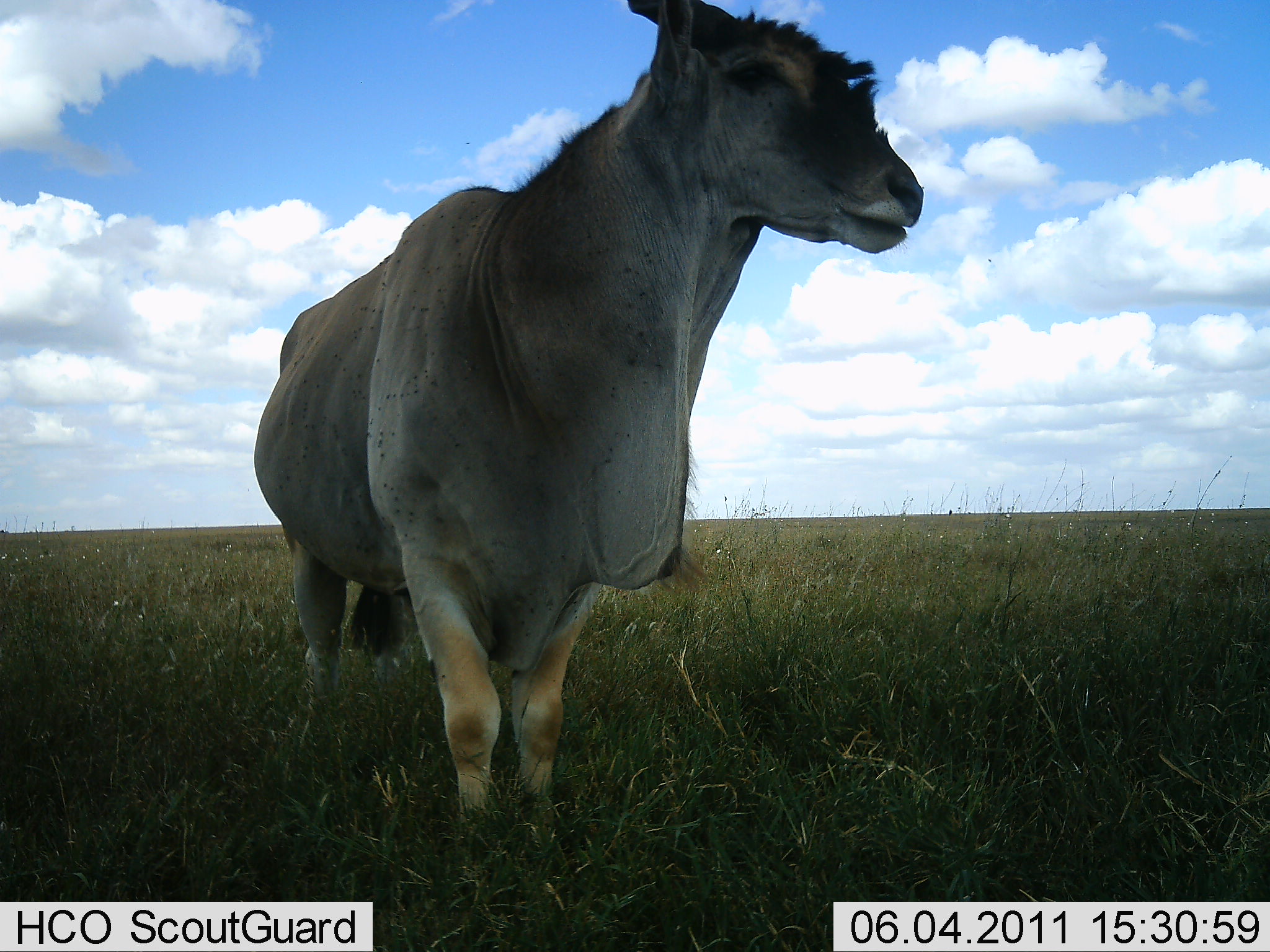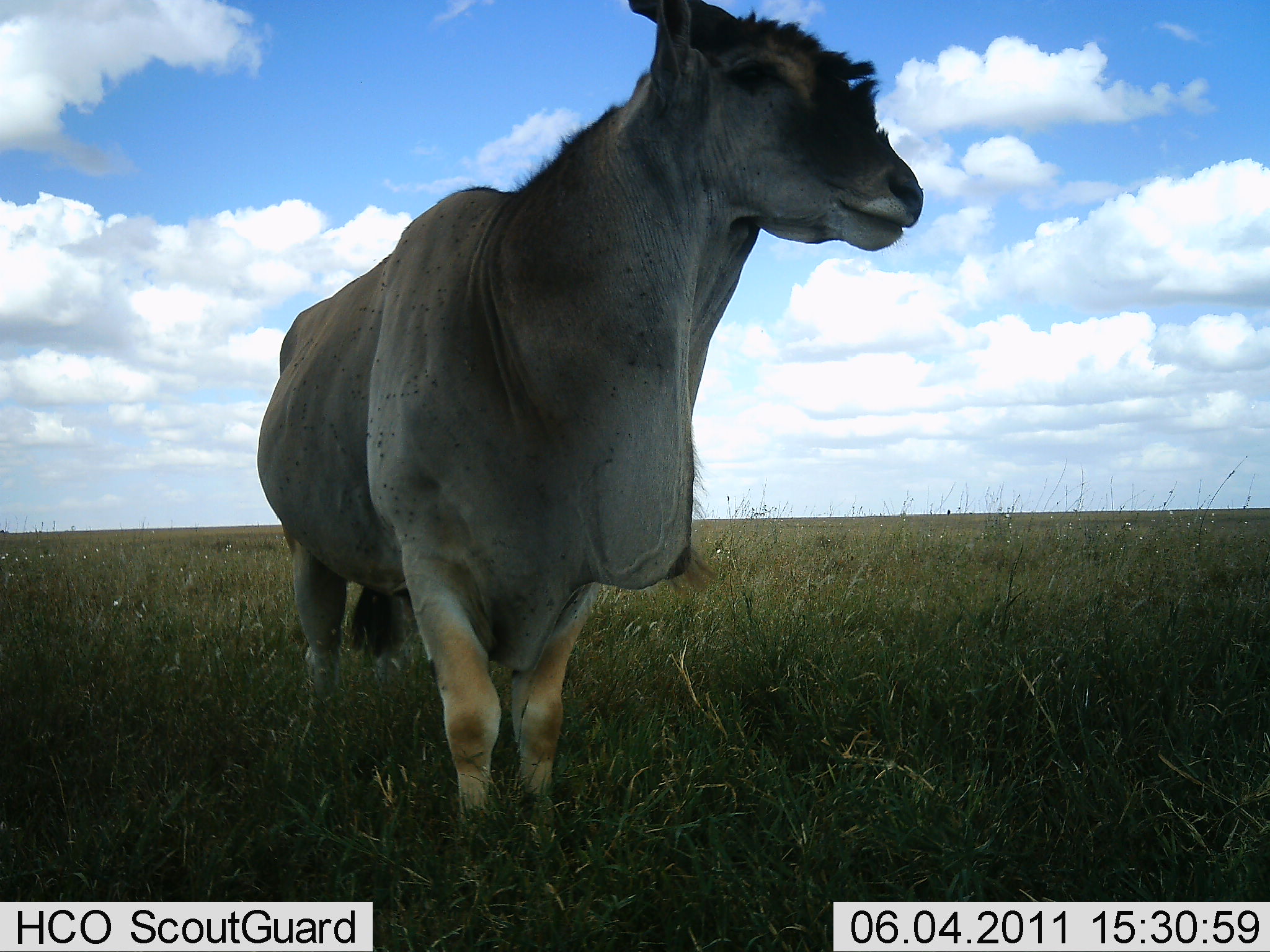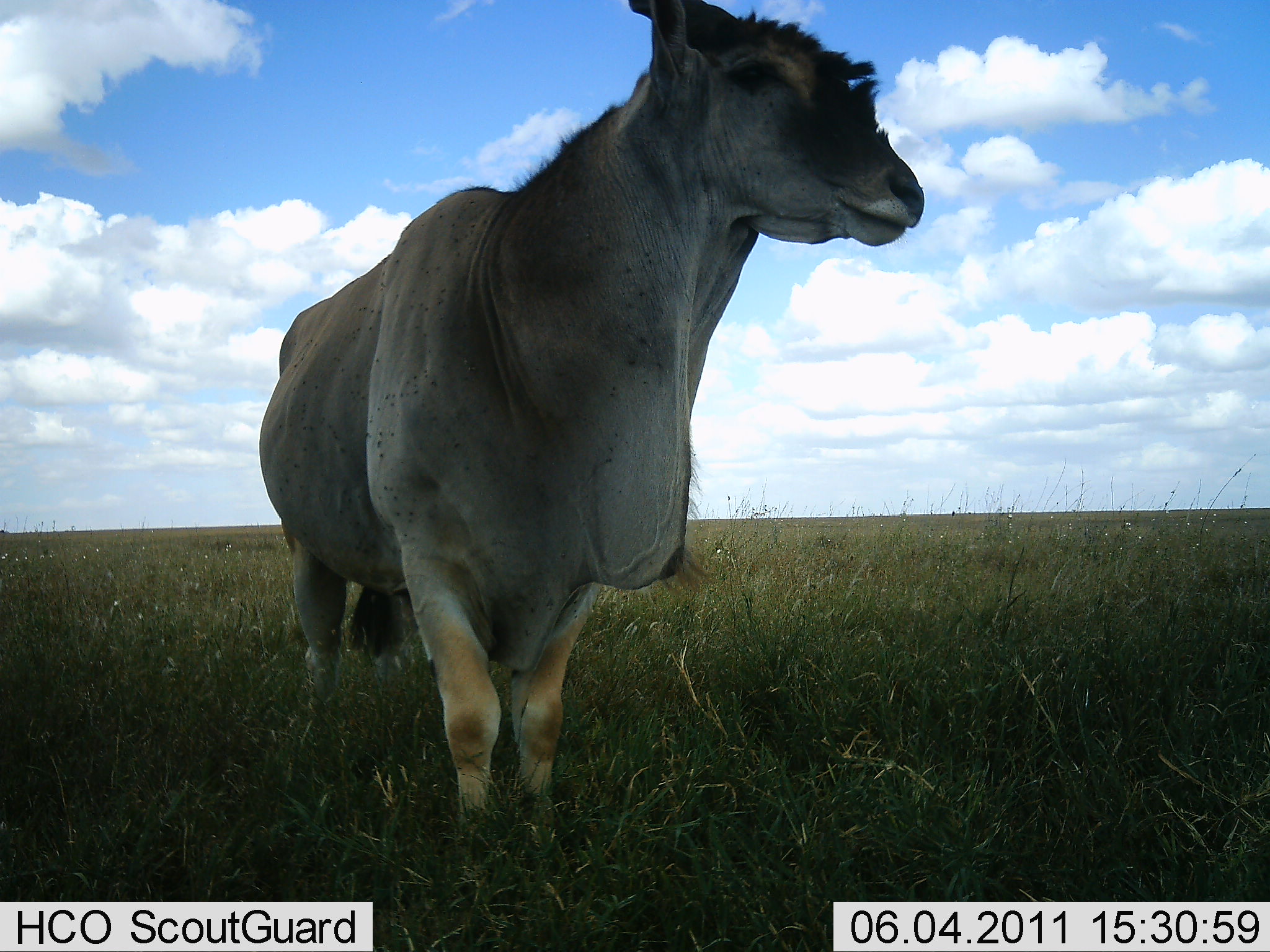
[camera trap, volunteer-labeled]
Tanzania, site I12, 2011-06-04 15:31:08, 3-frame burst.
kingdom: Animalia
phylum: Chordata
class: Mammalia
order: Artiodactyla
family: Bovidae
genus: Tragelaphus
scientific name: Tragelaphus oryx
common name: eland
Eland (Tragelaphus oryx), count 1. Behavior (volunteer vote fractions): standing 100%, resting 0%, moving 0%, interacting 0%. Young present (vote fraction): 0%. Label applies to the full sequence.